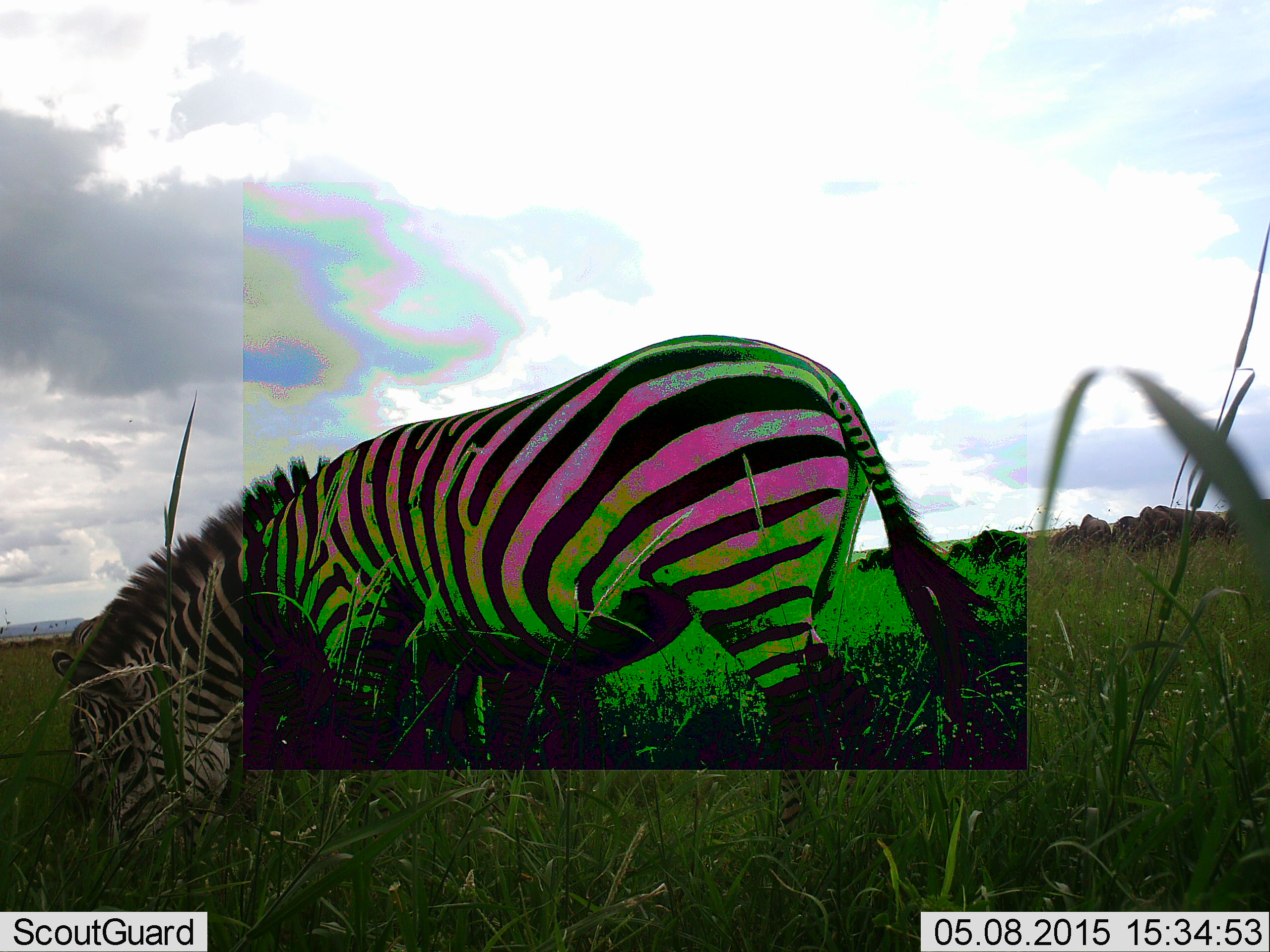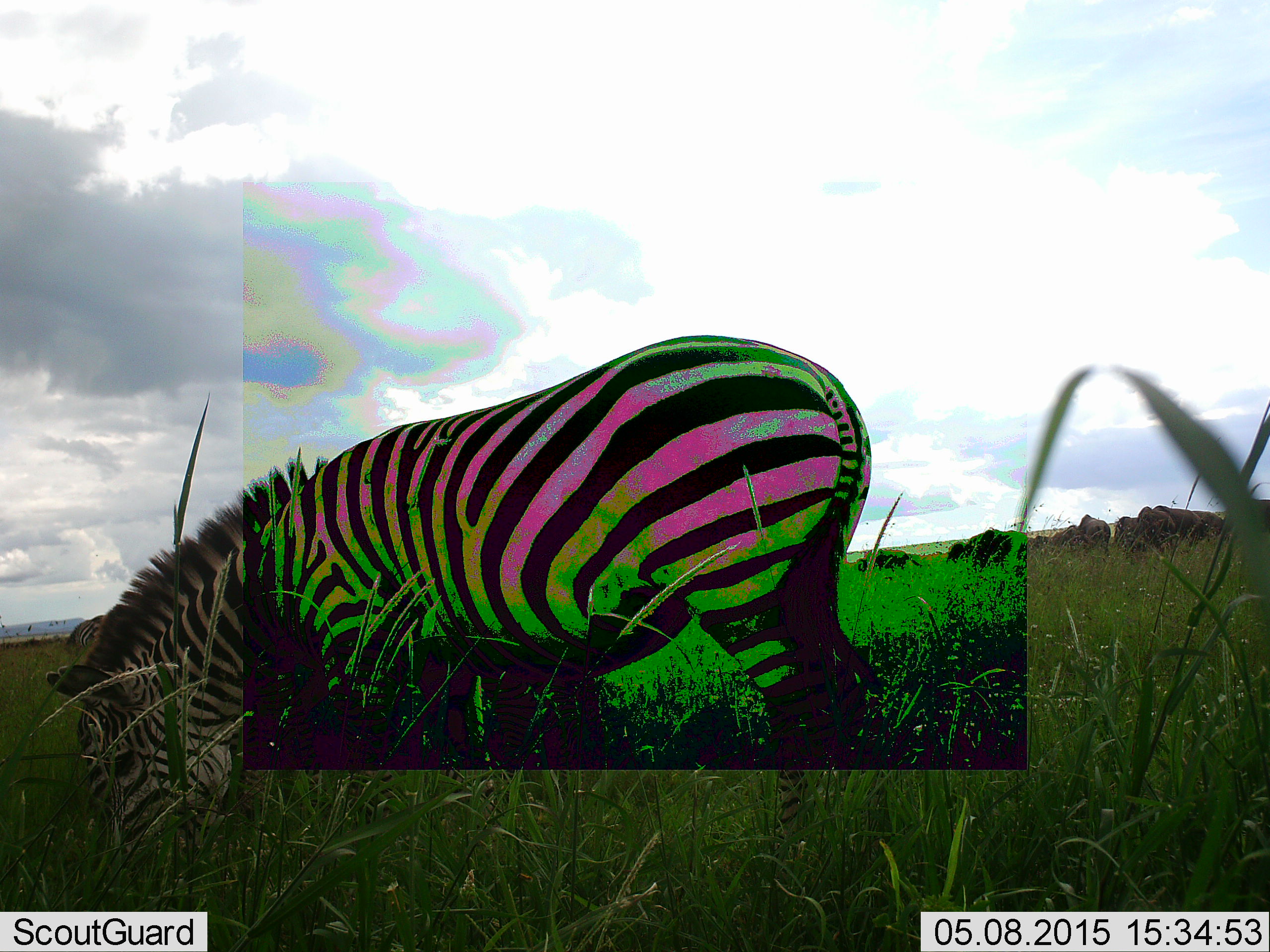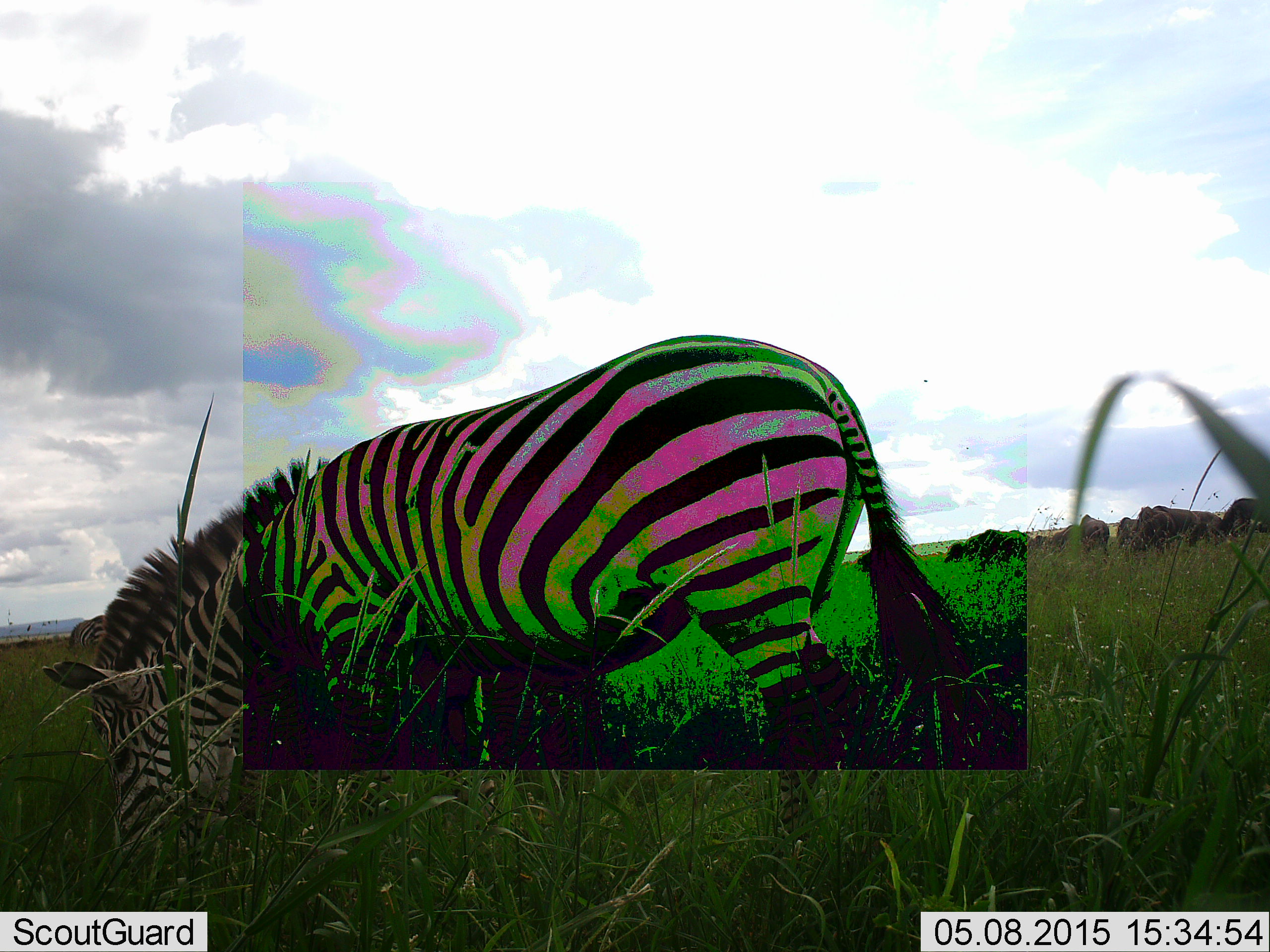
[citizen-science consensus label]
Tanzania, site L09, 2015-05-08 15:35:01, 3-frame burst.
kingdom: Animalia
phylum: Chordata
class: Mammalia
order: Perissodactyla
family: Equidae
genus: Equus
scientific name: Equus quagga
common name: plains zebra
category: zebra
Zebra (plains zebra) (Equus quagga), count 1. Behavior (volunteer vote fractions): standing 17%, resting 0%, moving 0%, interacting 0%. Young present (vote fraction): 0%. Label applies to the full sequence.